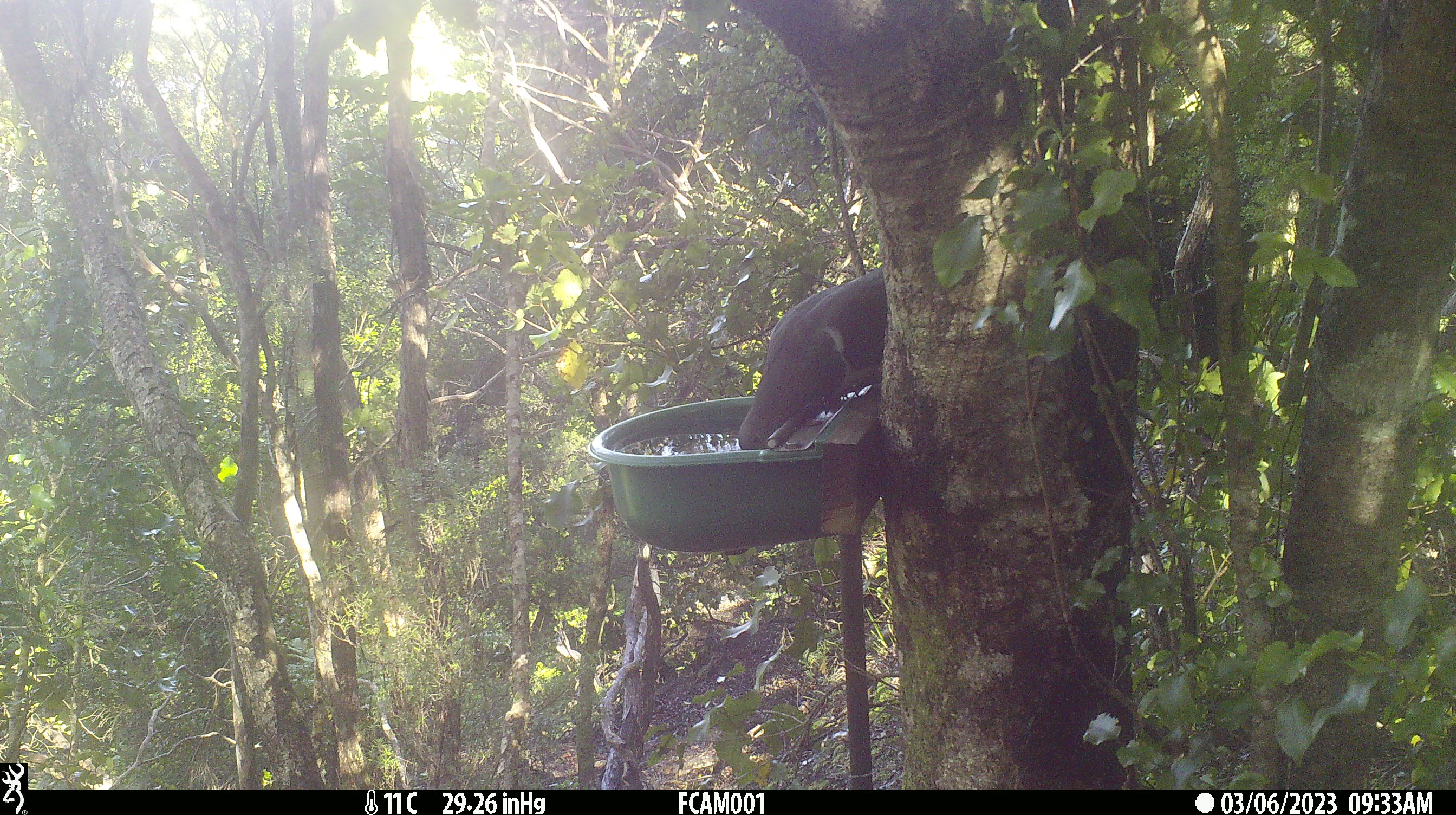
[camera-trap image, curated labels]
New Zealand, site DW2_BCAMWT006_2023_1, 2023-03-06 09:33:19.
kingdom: Animalia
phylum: Chordata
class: Aves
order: Columbiformes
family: Columbidae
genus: Hemiphaga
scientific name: Hemiphaga novaeseelandiae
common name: new zealand pigeon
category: kereru